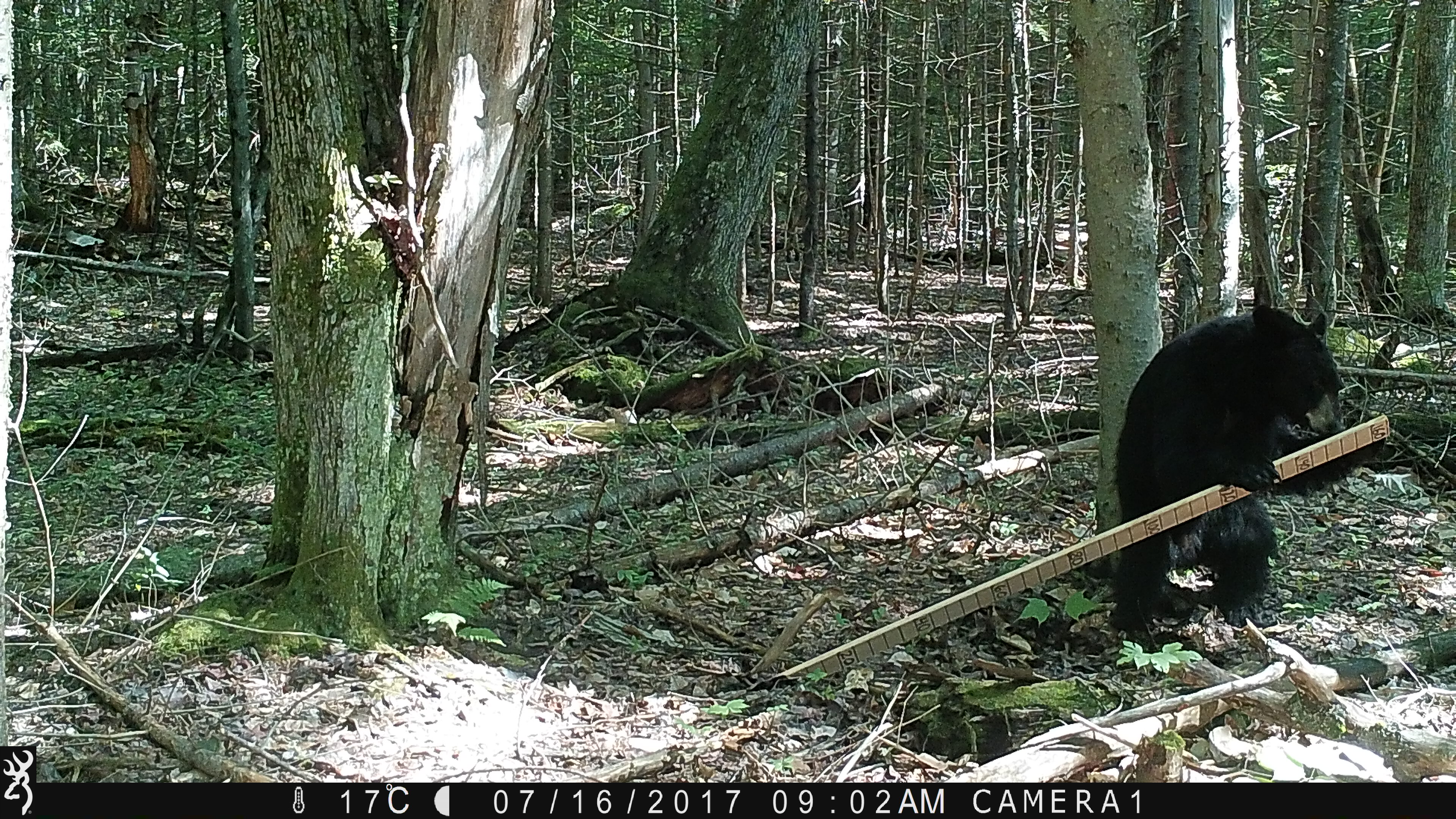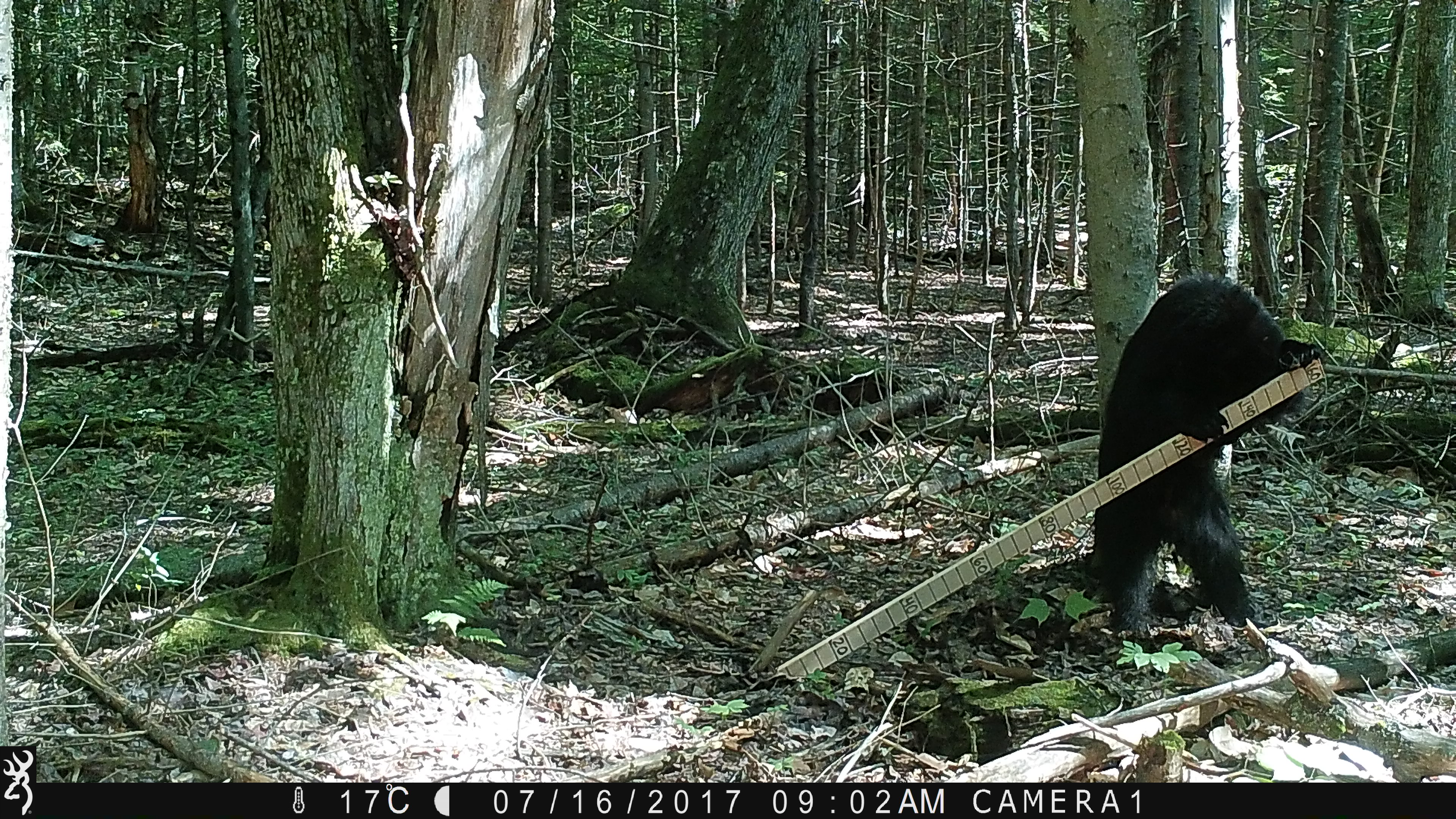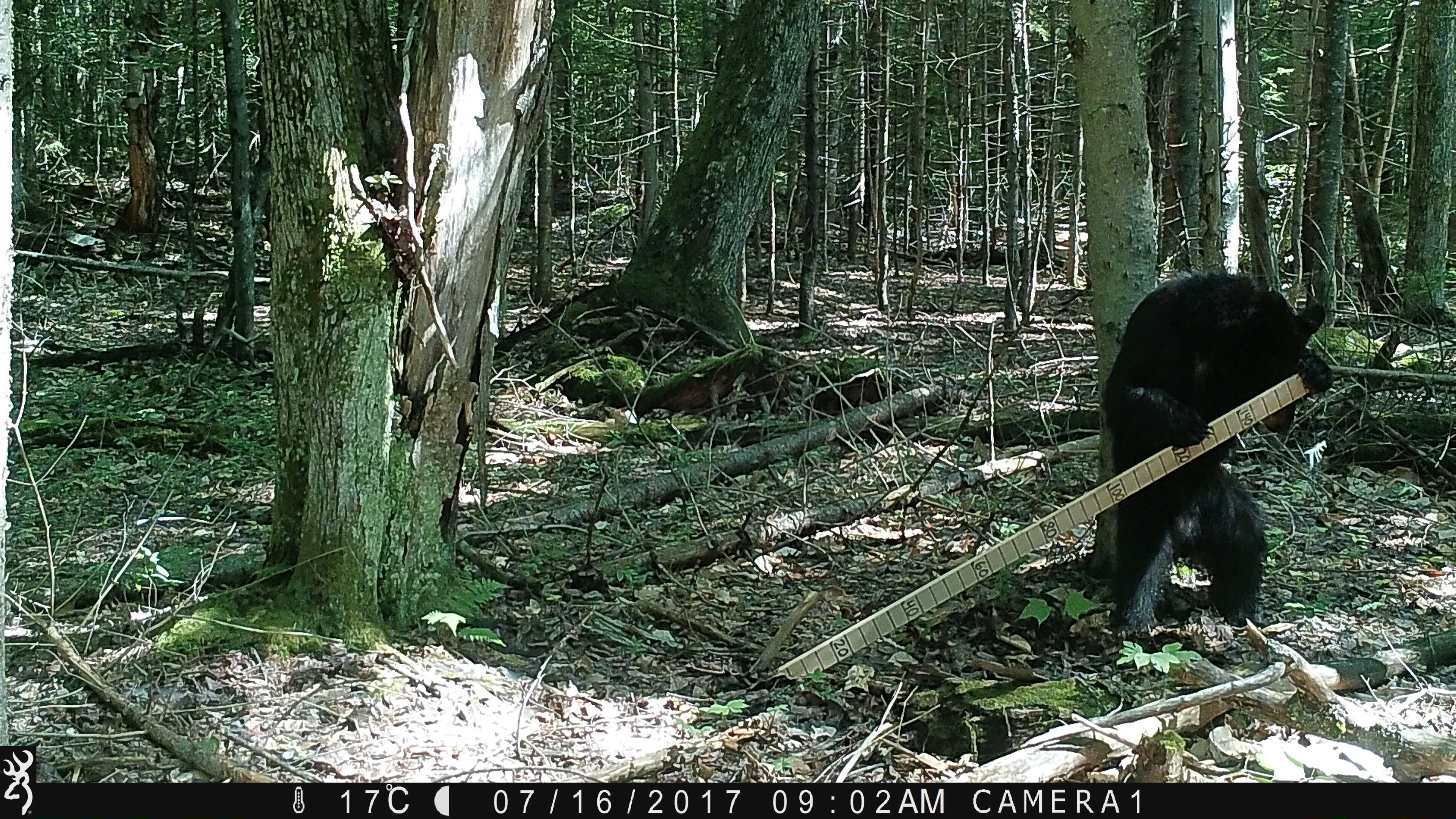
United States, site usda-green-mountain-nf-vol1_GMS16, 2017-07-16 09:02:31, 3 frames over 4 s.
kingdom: Animalia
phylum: Chordata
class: Mammalia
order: Carnivora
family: Ursidae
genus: Ursus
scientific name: Ursus americanus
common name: black bear